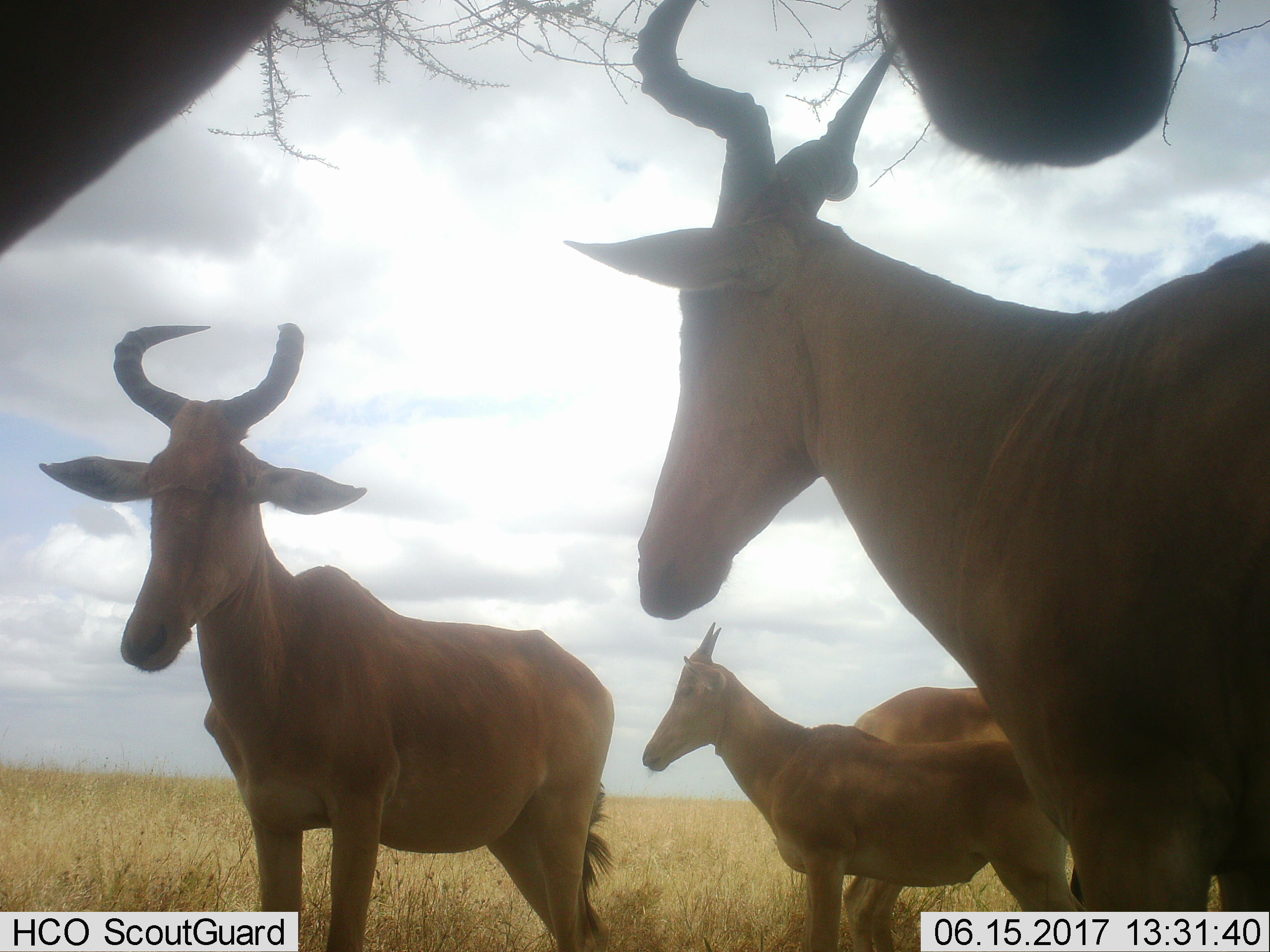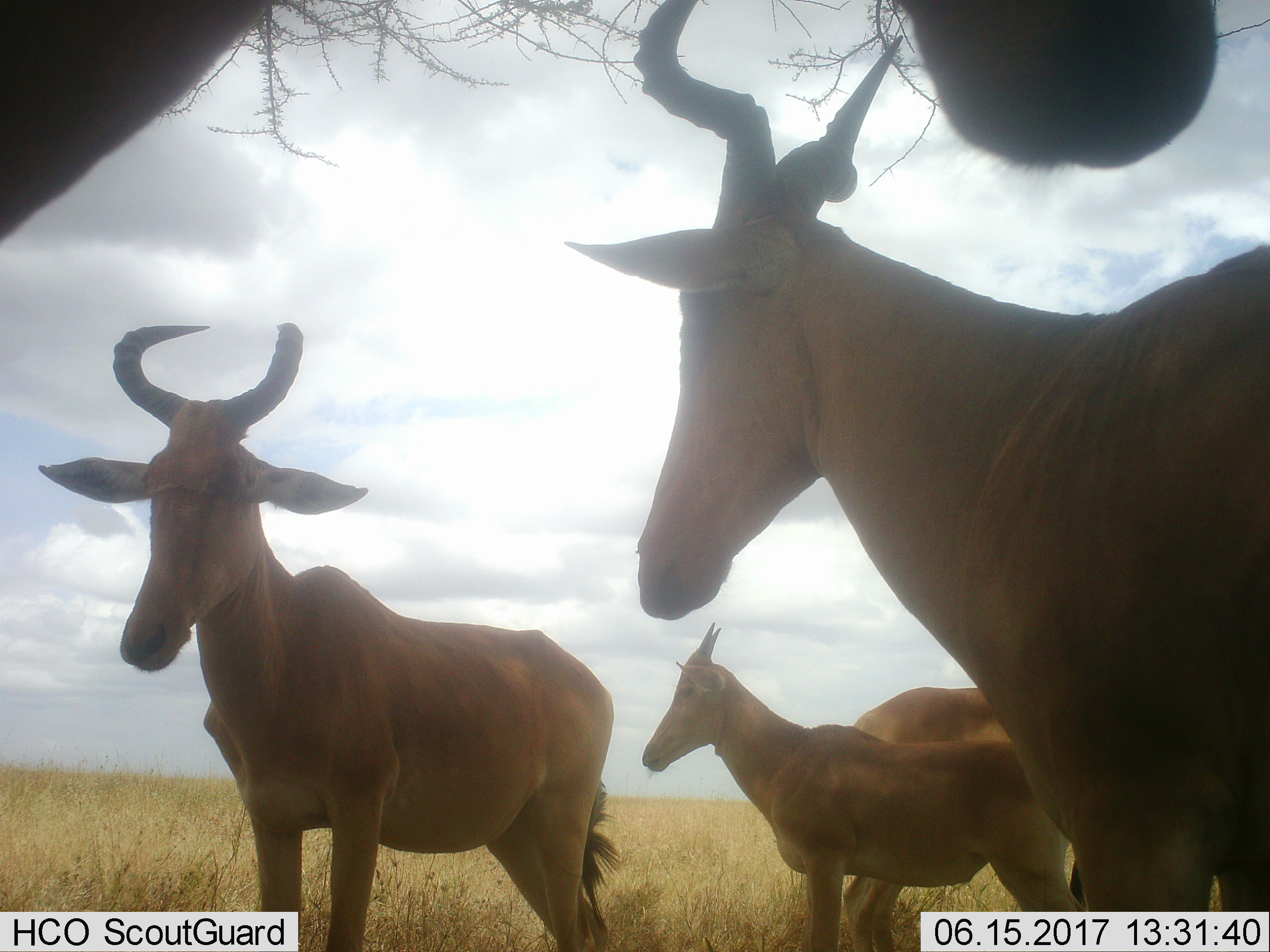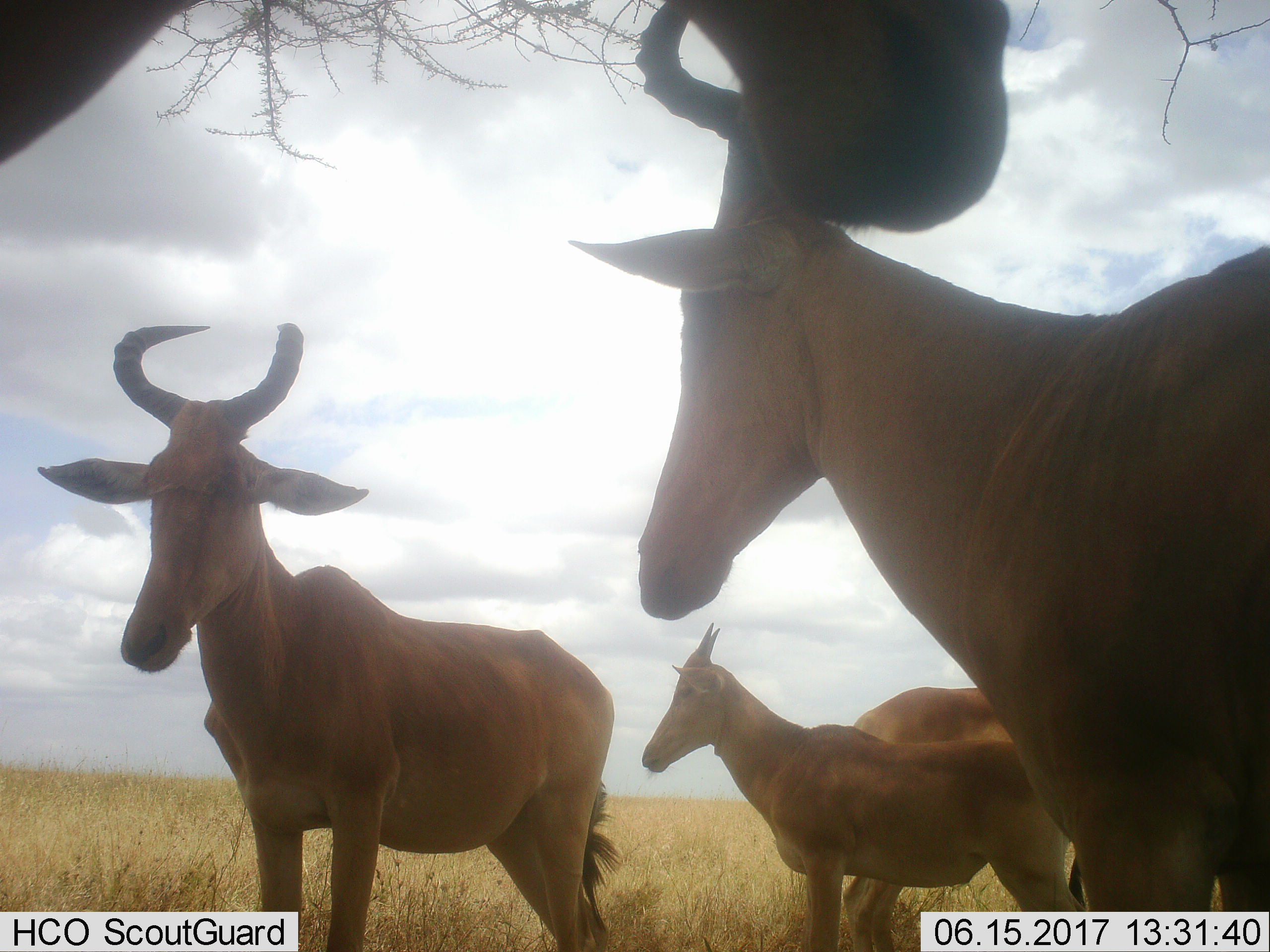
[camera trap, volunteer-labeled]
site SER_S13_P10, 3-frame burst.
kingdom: Animalia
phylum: Chordata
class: Mammalia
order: Artiodactyla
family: Bovidae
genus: Alcelaphus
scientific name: Alcelaphus buselaphus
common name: hartebeest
Hartebeest (Alcelaphus buselaphus), count 5. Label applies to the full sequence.